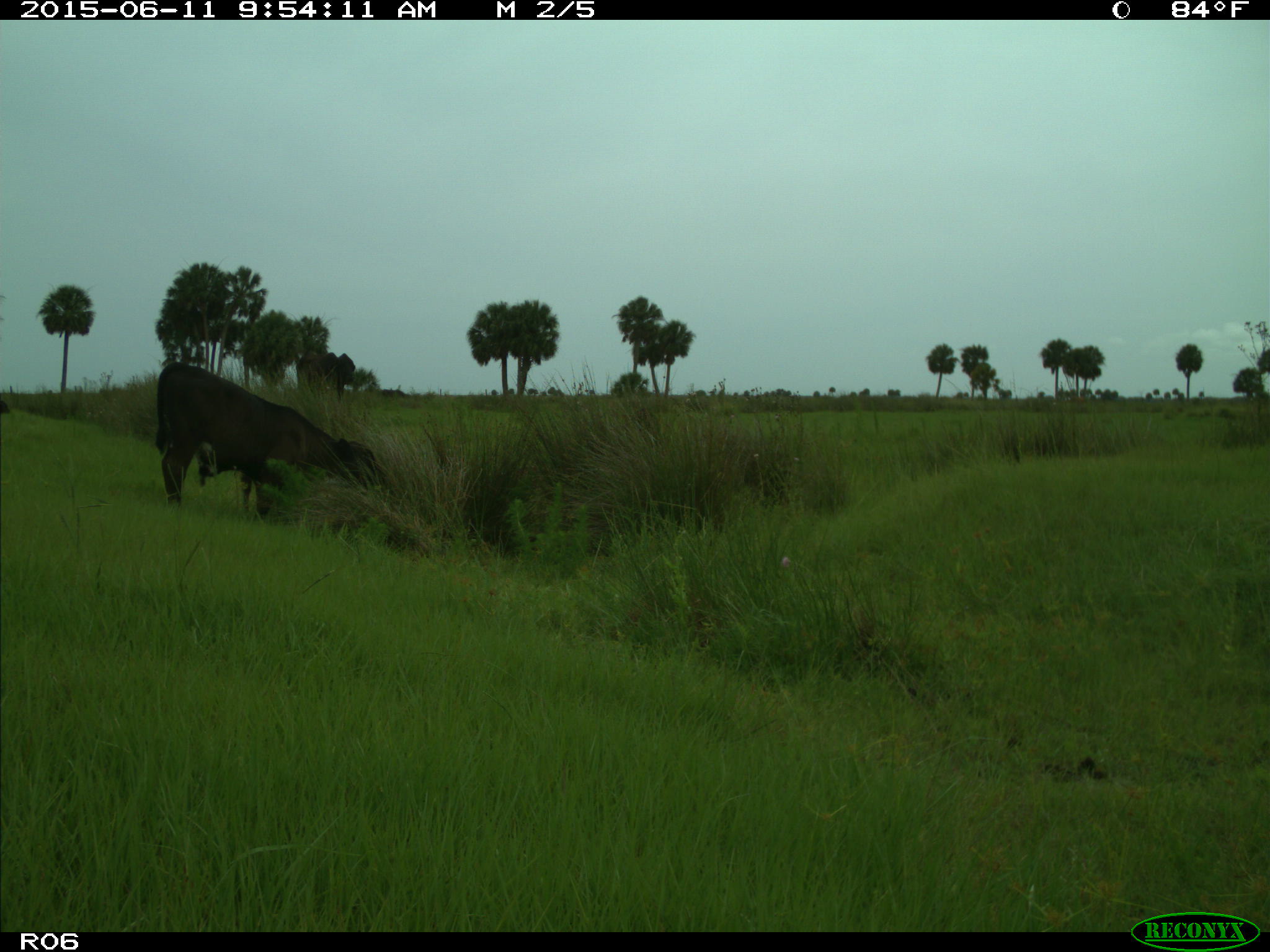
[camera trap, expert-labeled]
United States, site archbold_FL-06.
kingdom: Animalia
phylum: Chordata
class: Mammalia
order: Artiodactyla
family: Bovidae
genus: Bos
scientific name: Bos taurus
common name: domestic cow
Bos taurus (domestic cow).